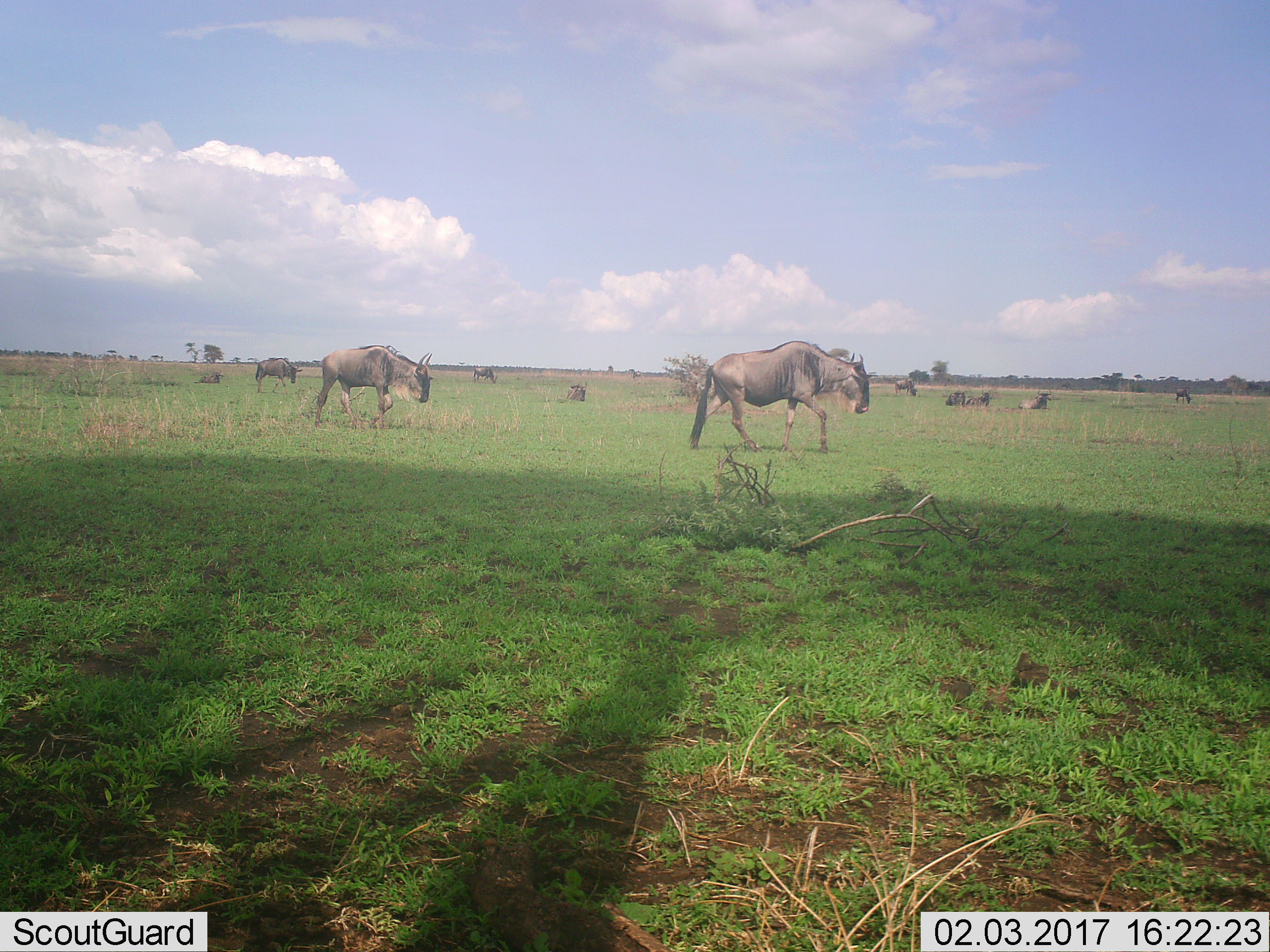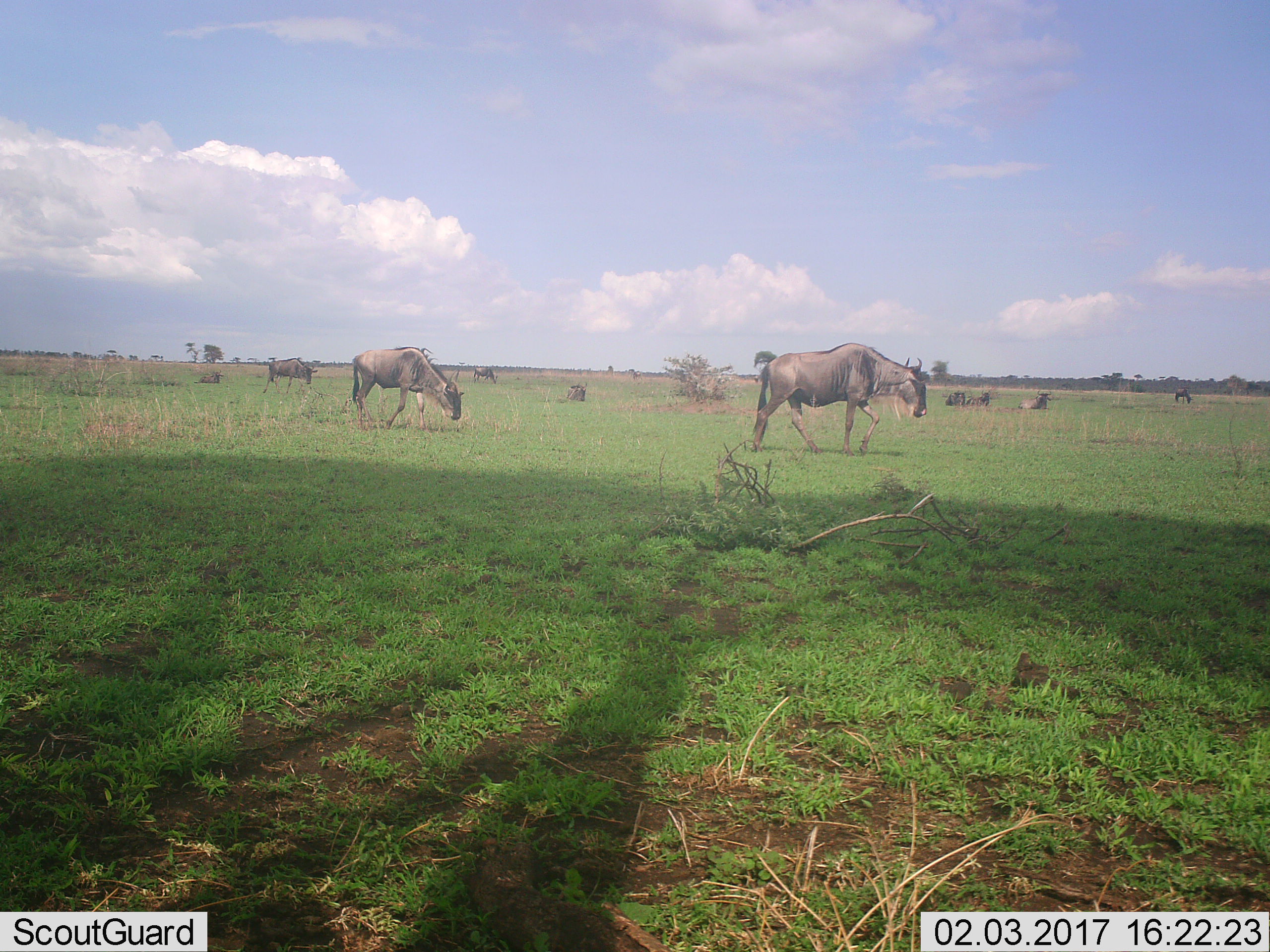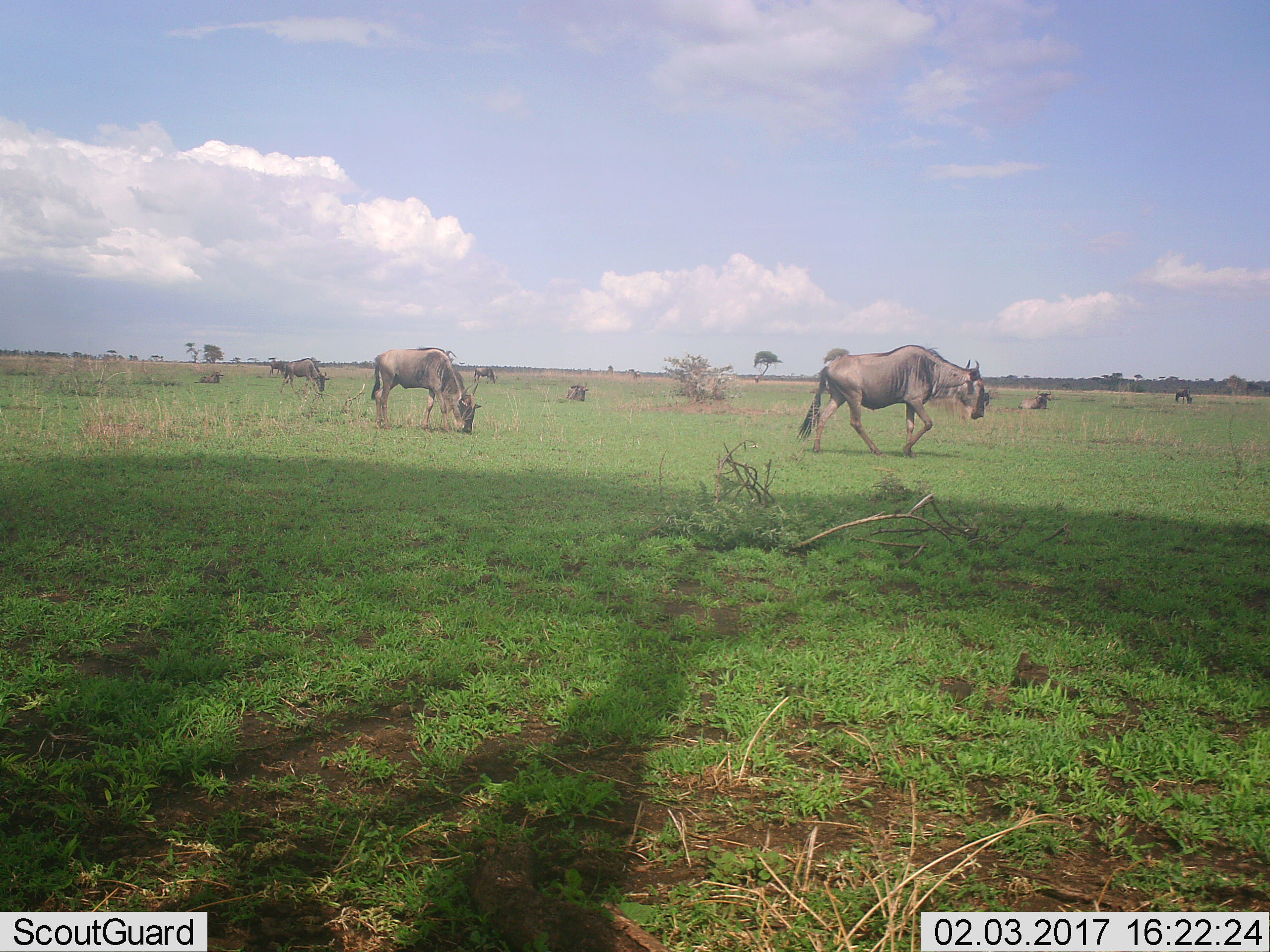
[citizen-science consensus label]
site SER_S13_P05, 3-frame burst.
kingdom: Animalia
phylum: Chordata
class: Mammalia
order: Artiodactyla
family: Bovidae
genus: Connochaetes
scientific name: Connochaetes taurinus taurinus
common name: blue wildebeest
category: wildebeestblue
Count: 9.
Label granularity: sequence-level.